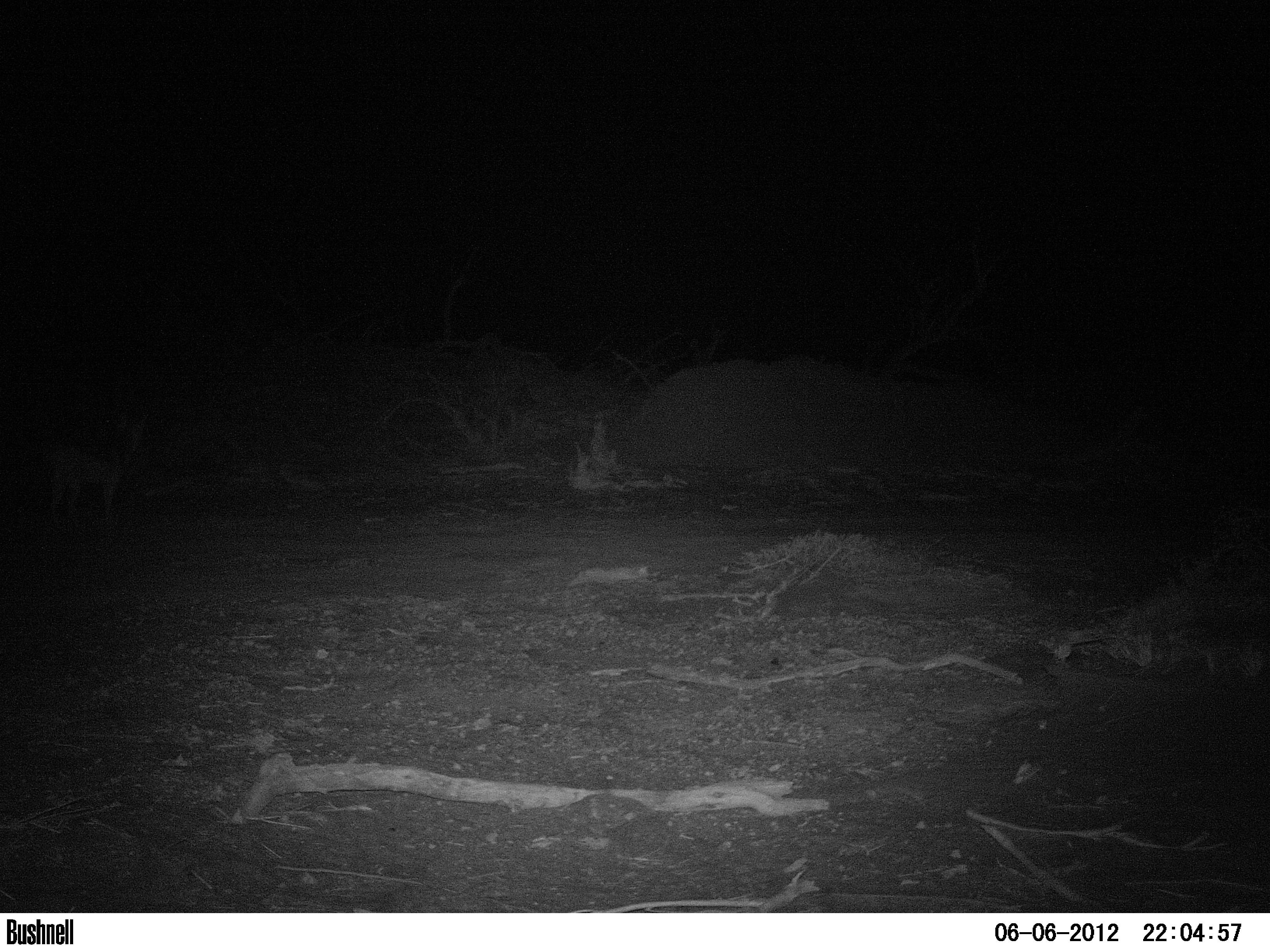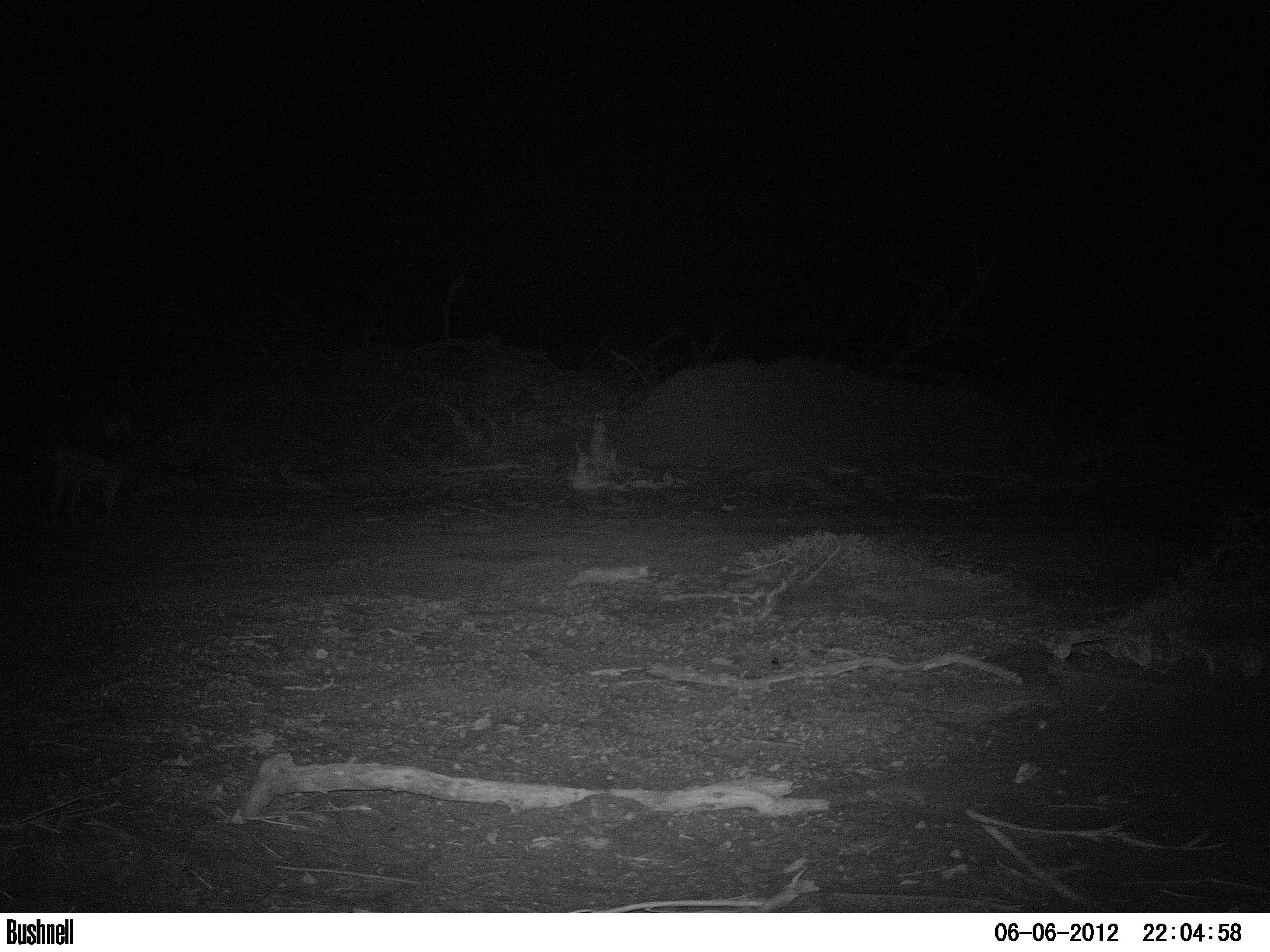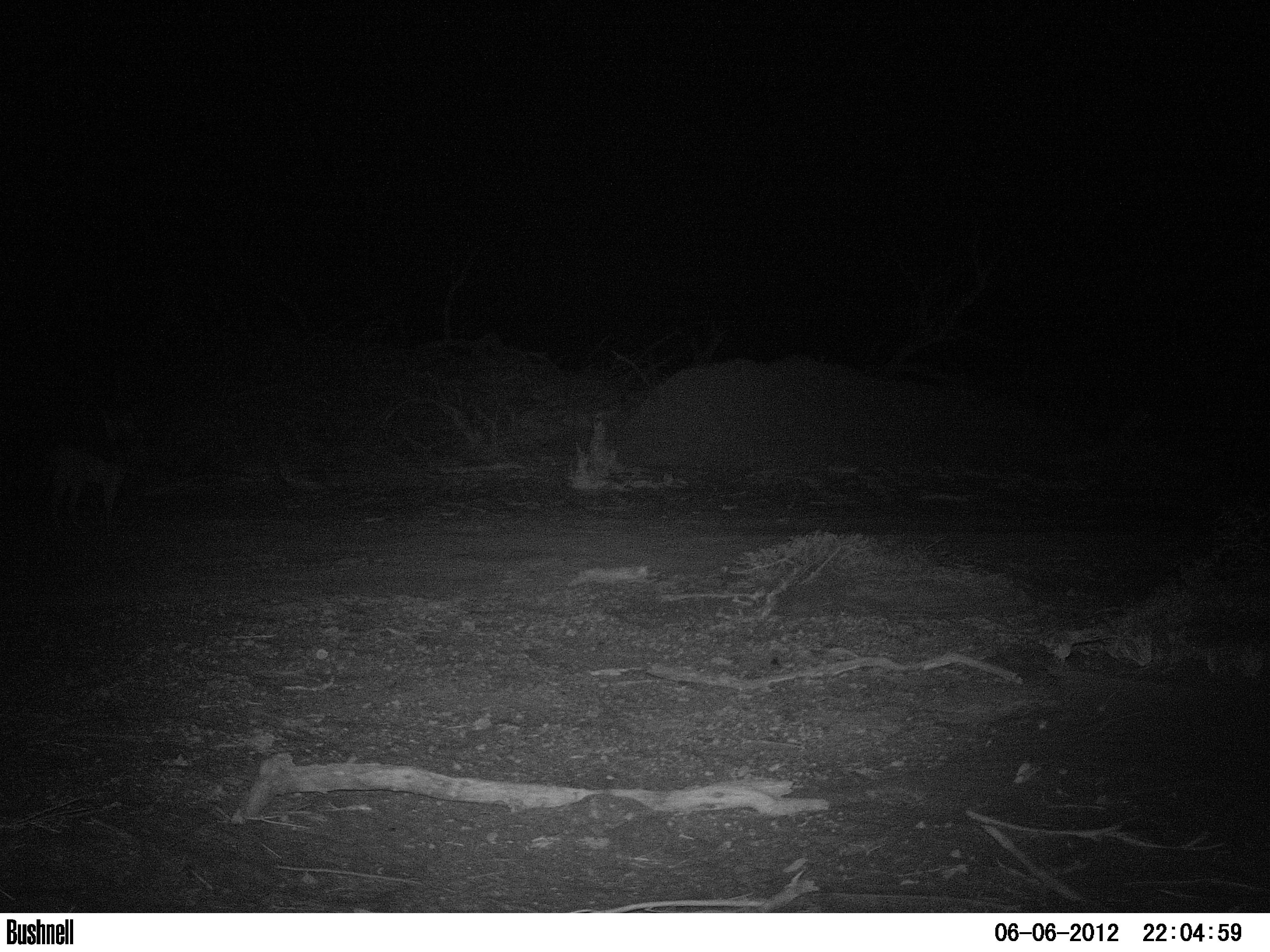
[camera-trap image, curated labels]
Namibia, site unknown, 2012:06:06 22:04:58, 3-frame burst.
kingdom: Animalia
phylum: Chordata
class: Mammalia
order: Carnivora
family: Canidae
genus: Lupulella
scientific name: Lupulella mesomelas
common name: black-backed jackal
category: canis mesomelas